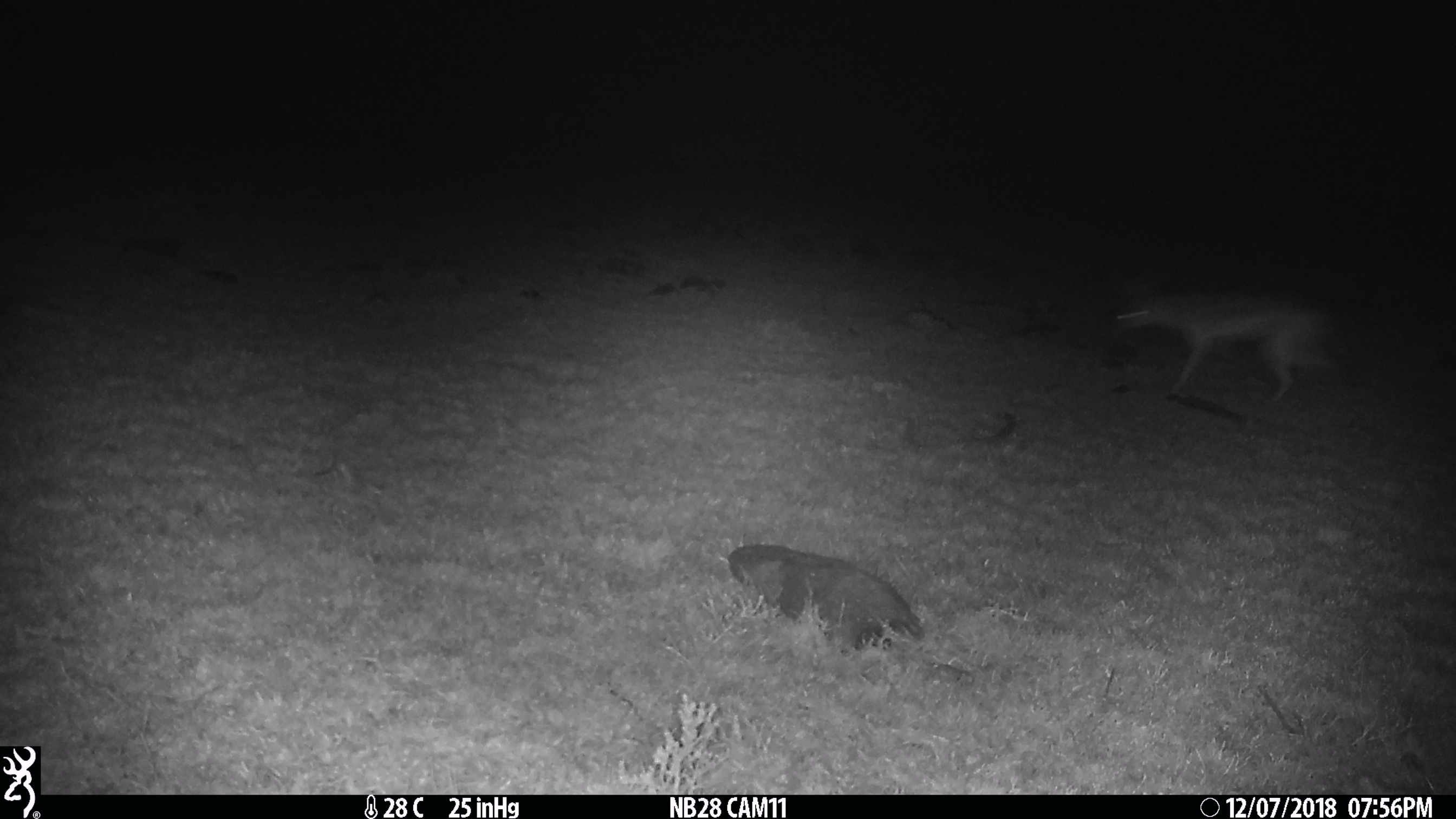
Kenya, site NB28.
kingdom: Animalia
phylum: Chordata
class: Mammalia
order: Carnivora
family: Canidae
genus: Lupulella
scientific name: Lupulella mesomelas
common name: black-backed jackal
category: jackal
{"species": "jackal (black-backed jackal) (Lupulella mesomelas)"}